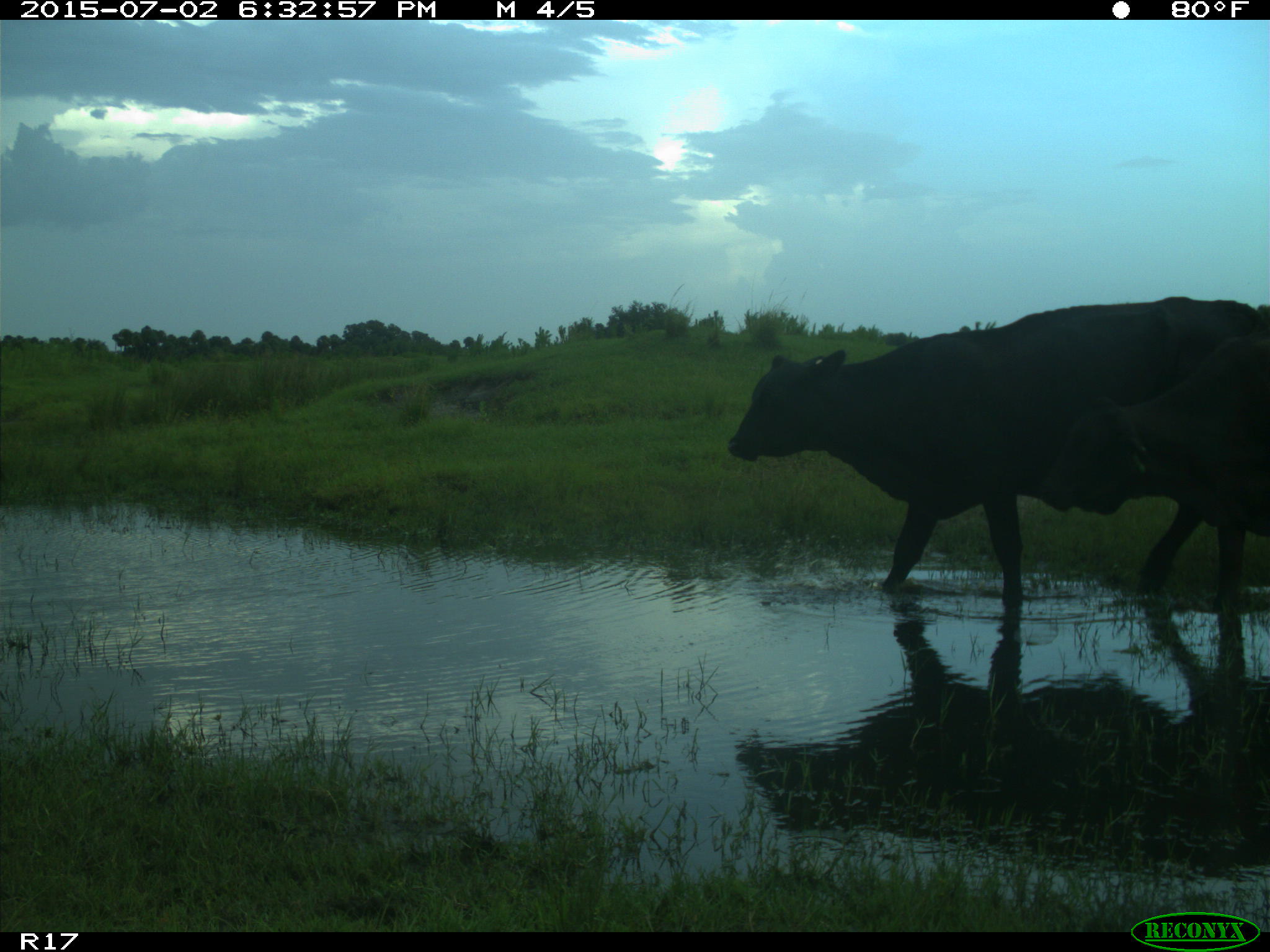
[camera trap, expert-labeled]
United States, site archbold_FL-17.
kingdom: Animalia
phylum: Chordata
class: Mammalia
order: Artiodactyla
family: Bovidae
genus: Bos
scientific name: Bos taurus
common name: domestic cow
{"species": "Bos taurus (domestic cow)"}